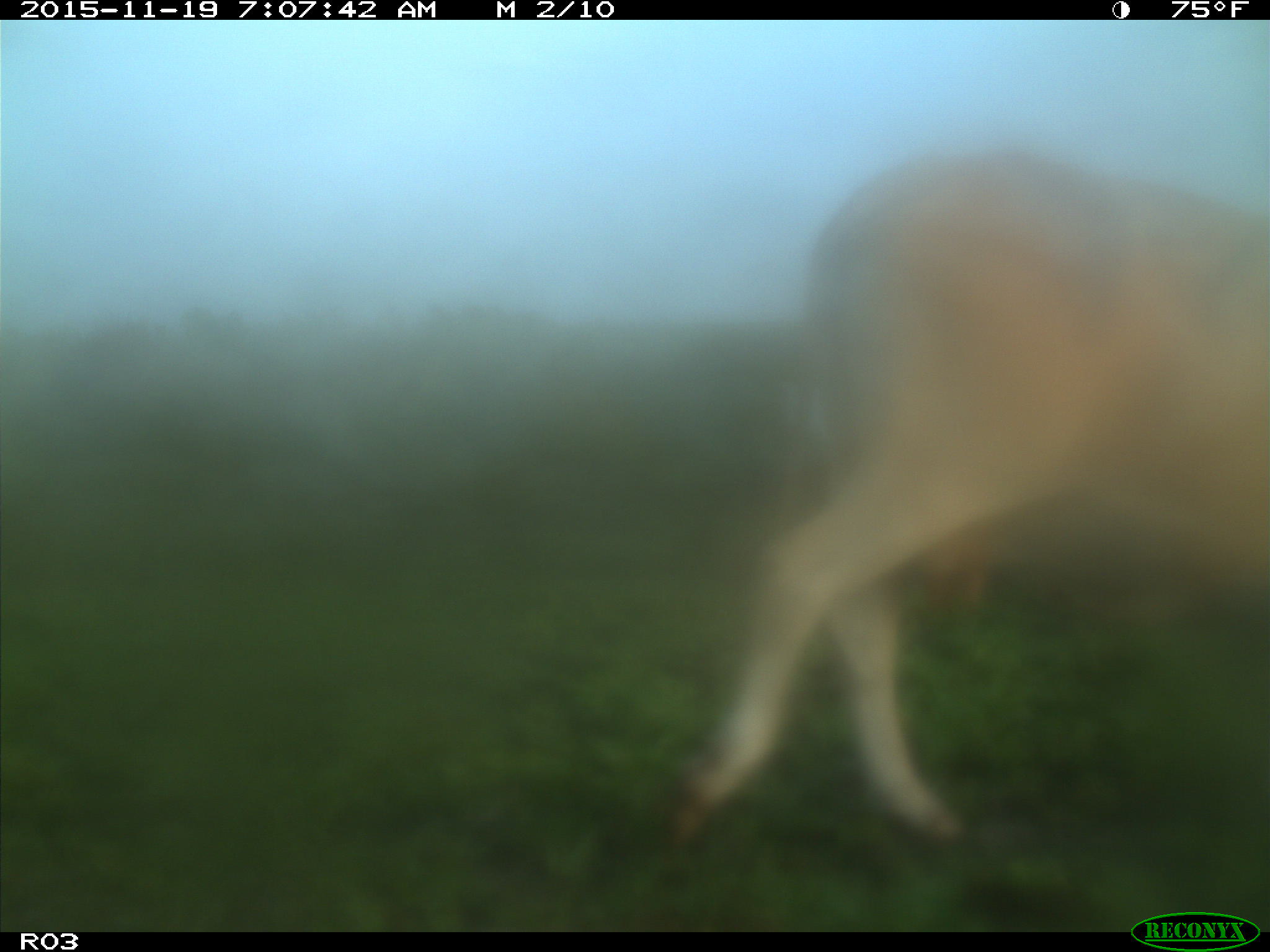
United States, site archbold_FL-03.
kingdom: Animalia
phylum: Chordata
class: Mammalia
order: Artiodactyla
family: Bovidae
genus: Bos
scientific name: Bos taurus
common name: domestic cow